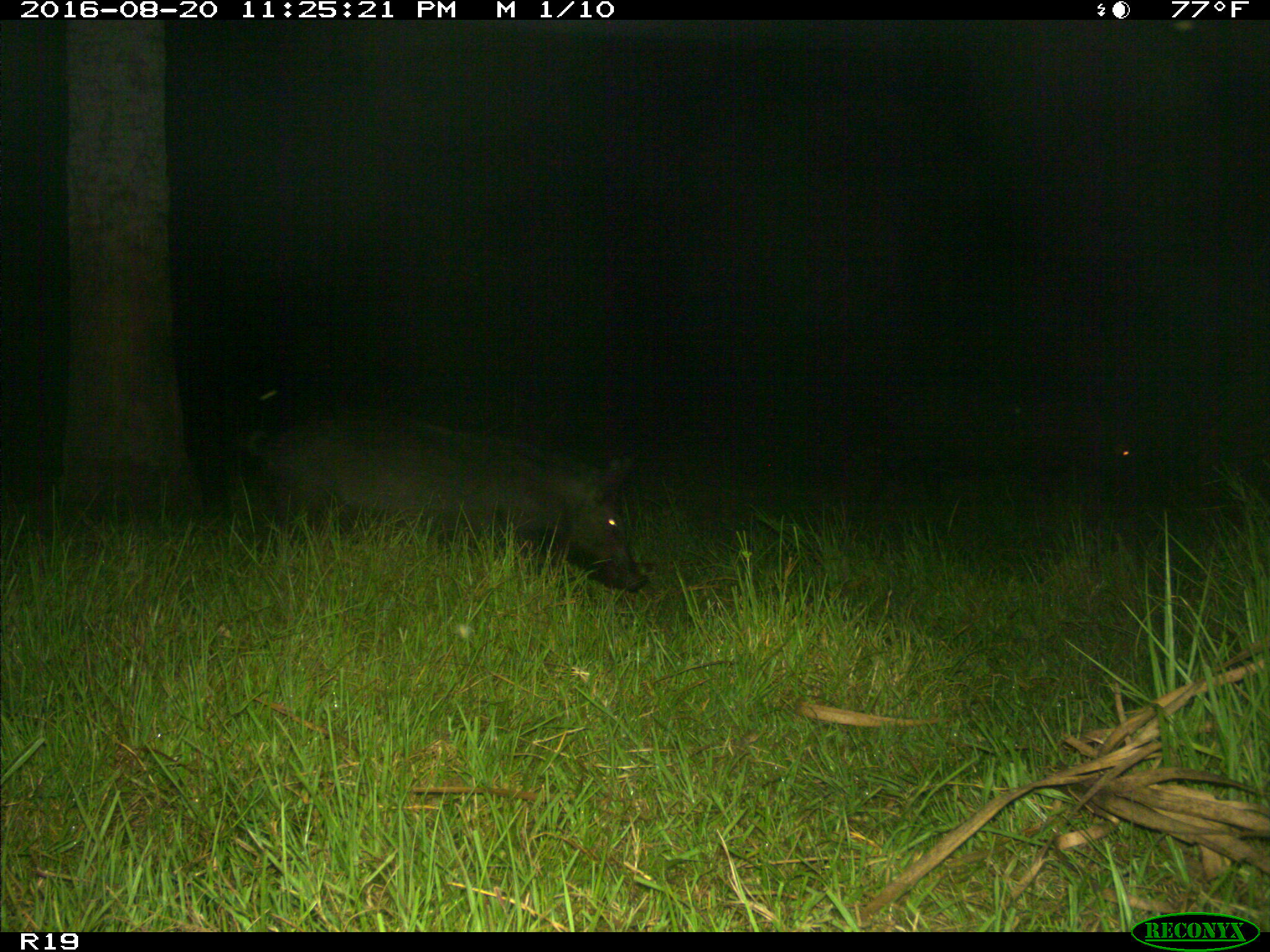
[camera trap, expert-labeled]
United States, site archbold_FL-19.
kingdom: Animalia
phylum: Chordata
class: Mammalia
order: Artiodactyla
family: Suidae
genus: Sus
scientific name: Sus scrofa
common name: wild boar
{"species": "Sus scrofa (wild boar)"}